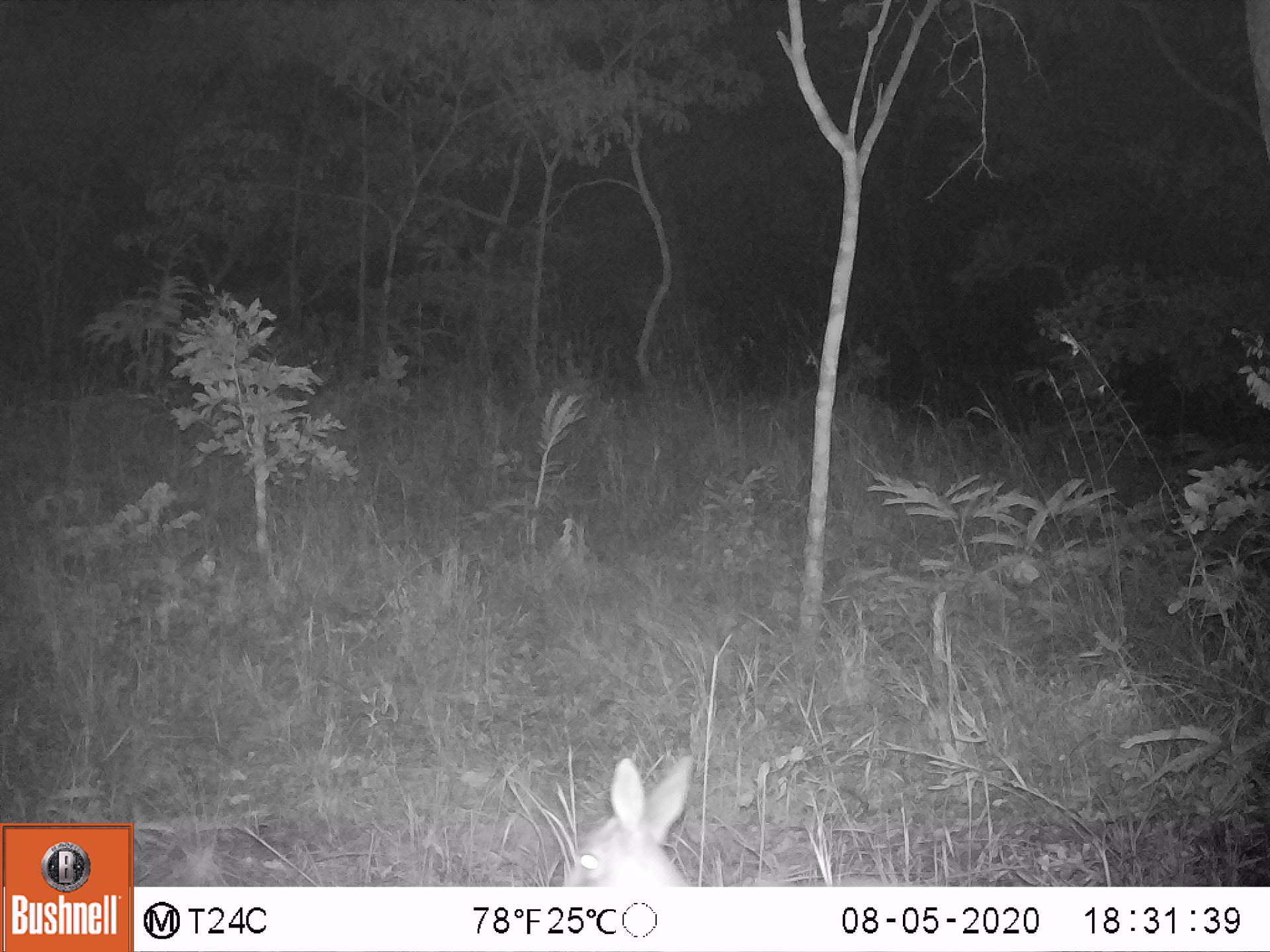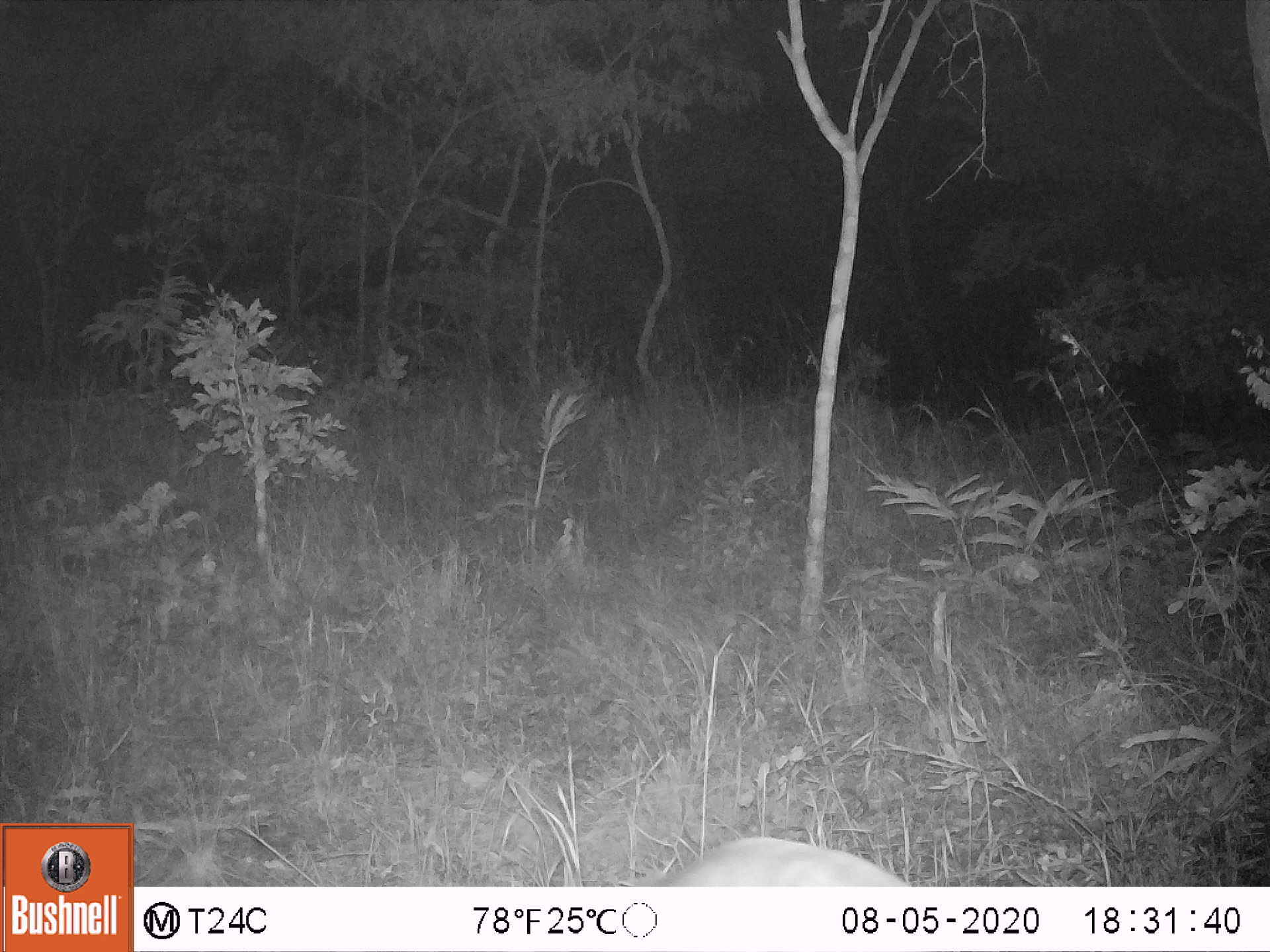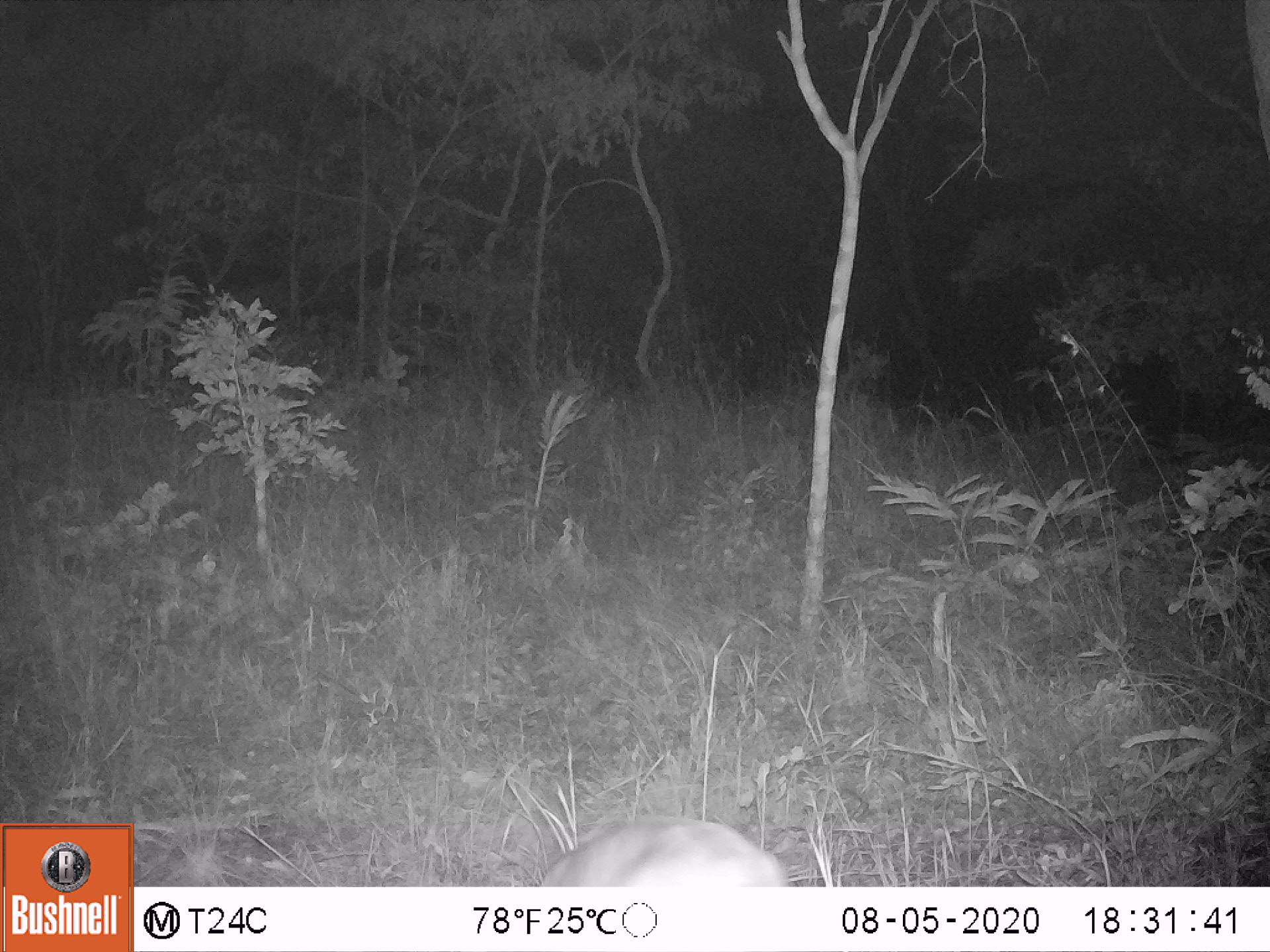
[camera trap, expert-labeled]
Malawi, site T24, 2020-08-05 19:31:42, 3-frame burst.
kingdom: Animalia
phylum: Chordata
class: Mammalia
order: Artiodactyla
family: Bovidae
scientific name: Antilopinae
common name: small antelope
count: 1